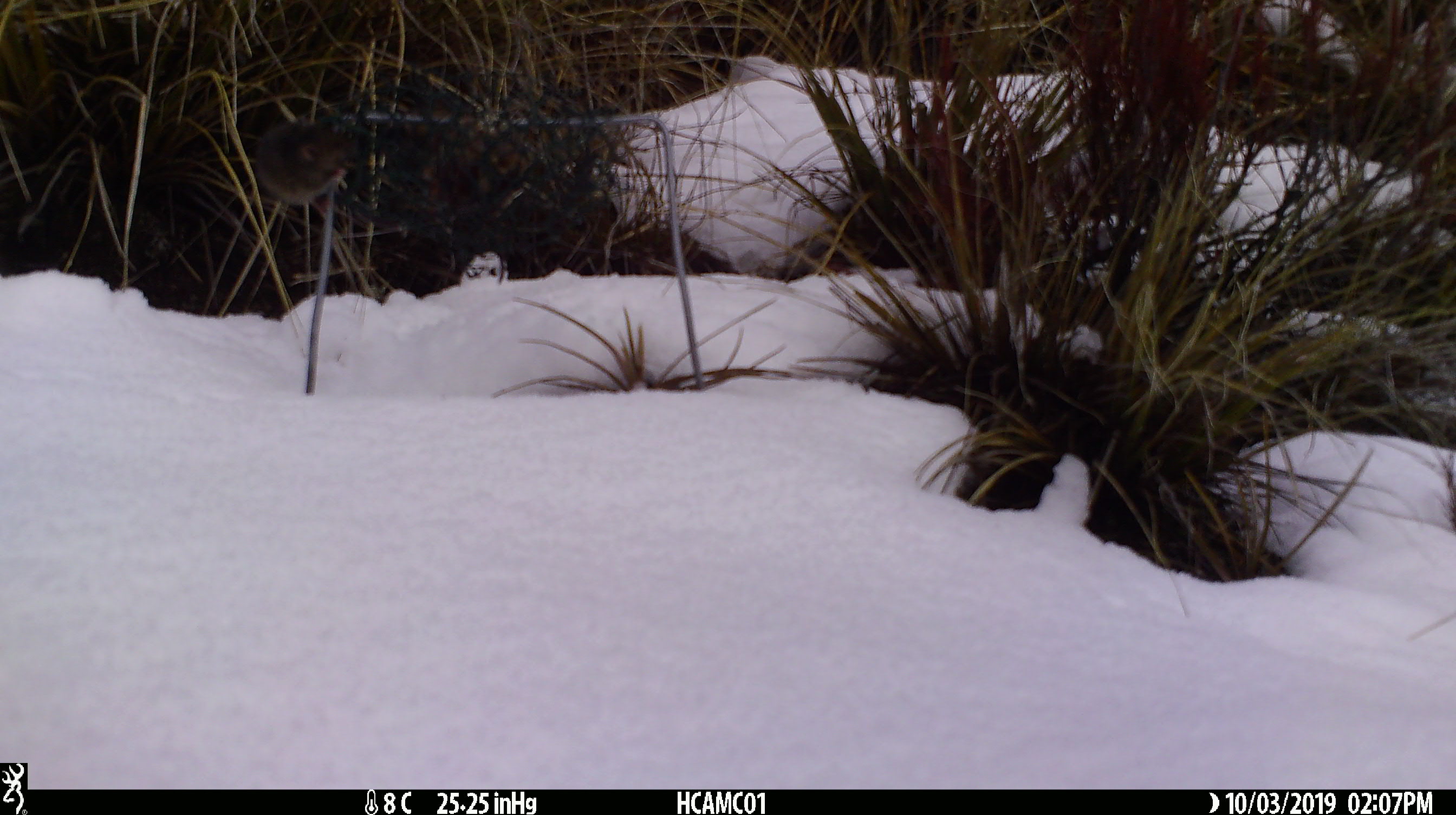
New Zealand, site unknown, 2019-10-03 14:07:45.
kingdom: Animalia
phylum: Chordata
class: Mammalia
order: Rodentia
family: Muridae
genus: Mus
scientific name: Mus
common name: mouse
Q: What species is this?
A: Mouse (Mus).